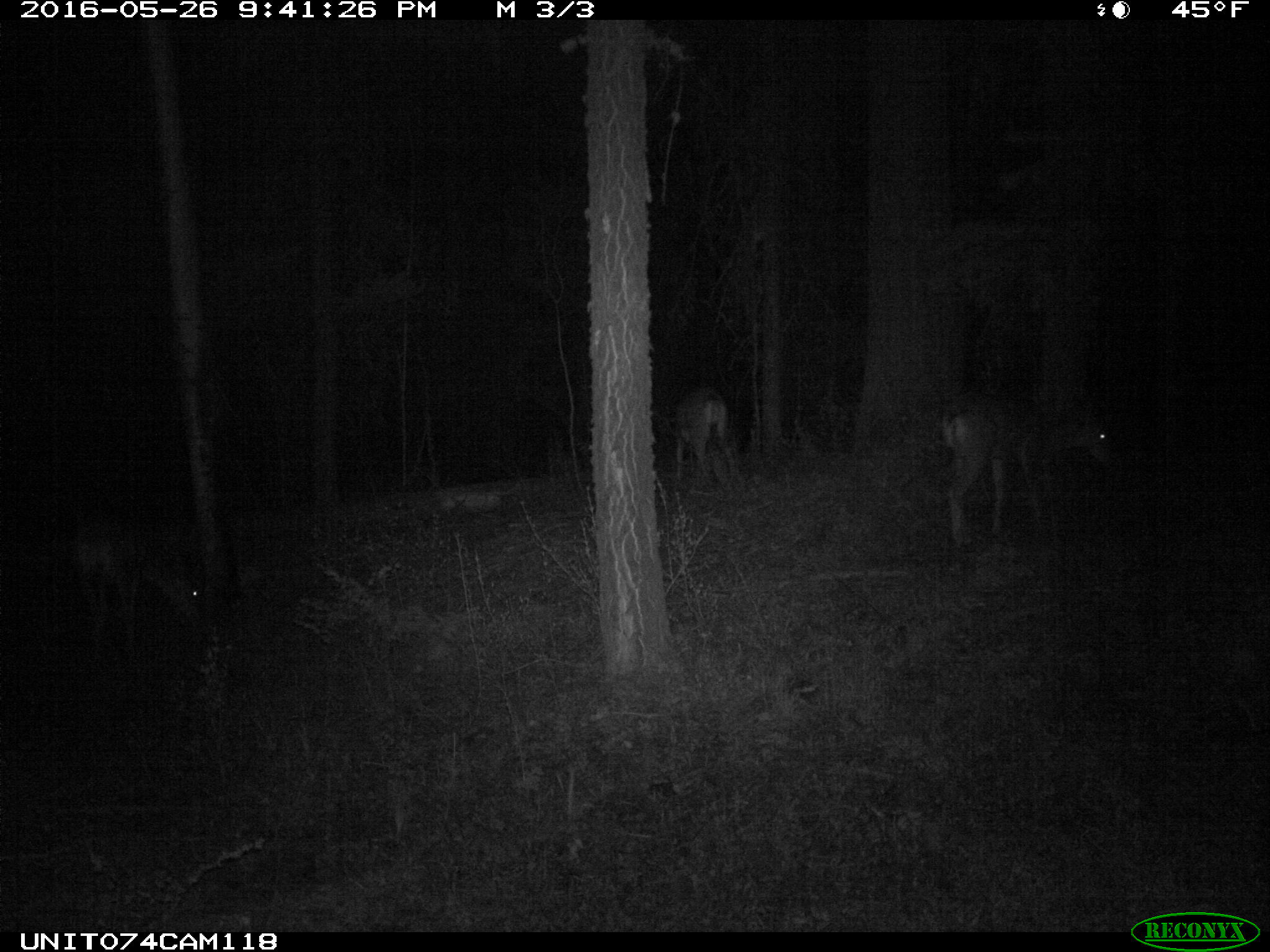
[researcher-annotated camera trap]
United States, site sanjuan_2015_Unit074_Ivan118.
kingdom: Animalia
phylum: Chordata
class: Mammalia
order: Artiodactyla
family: Cervidae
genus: Odocoileus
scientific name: Odocoileus hemionus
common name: mule deer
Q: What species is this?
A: Odocoileus hemionus (mule deer).